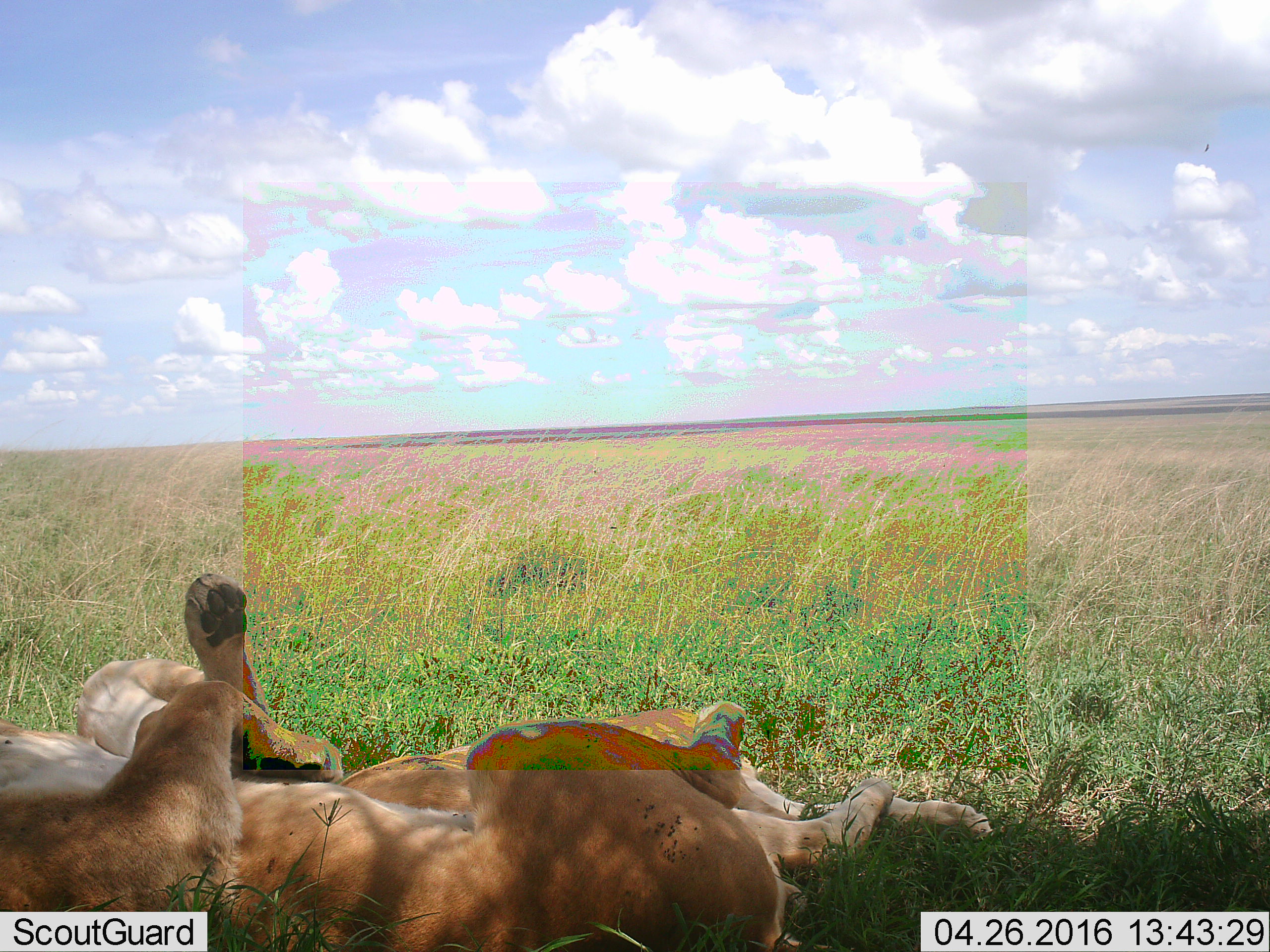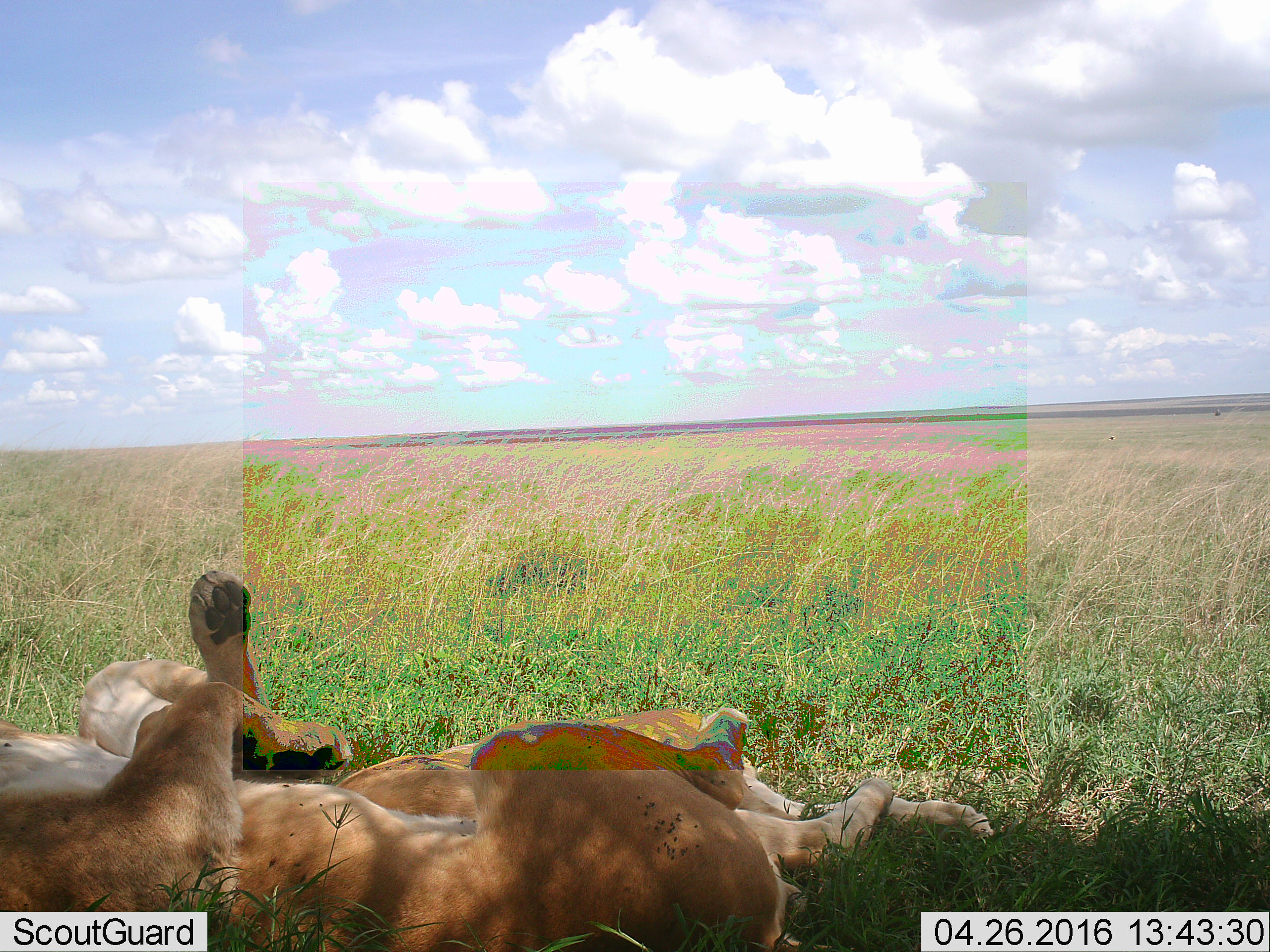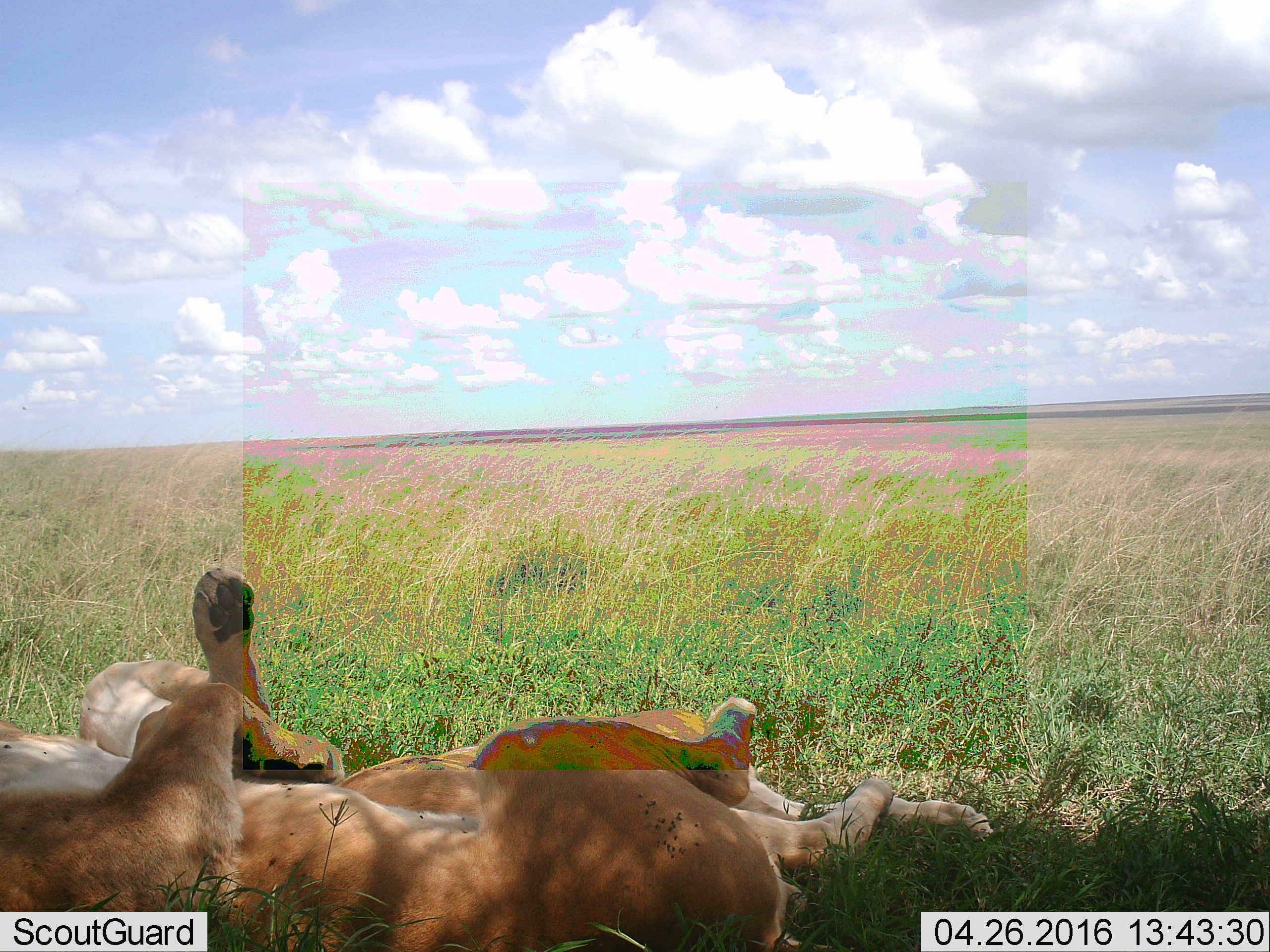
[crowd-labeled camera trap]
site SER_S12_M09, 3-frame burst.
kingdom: Animalia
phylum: Chordata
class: Mammalia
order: Carnivora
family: Felidae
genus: Panthera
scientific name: Panthera leo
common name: lion female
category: lionfemale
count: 2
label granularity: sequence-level